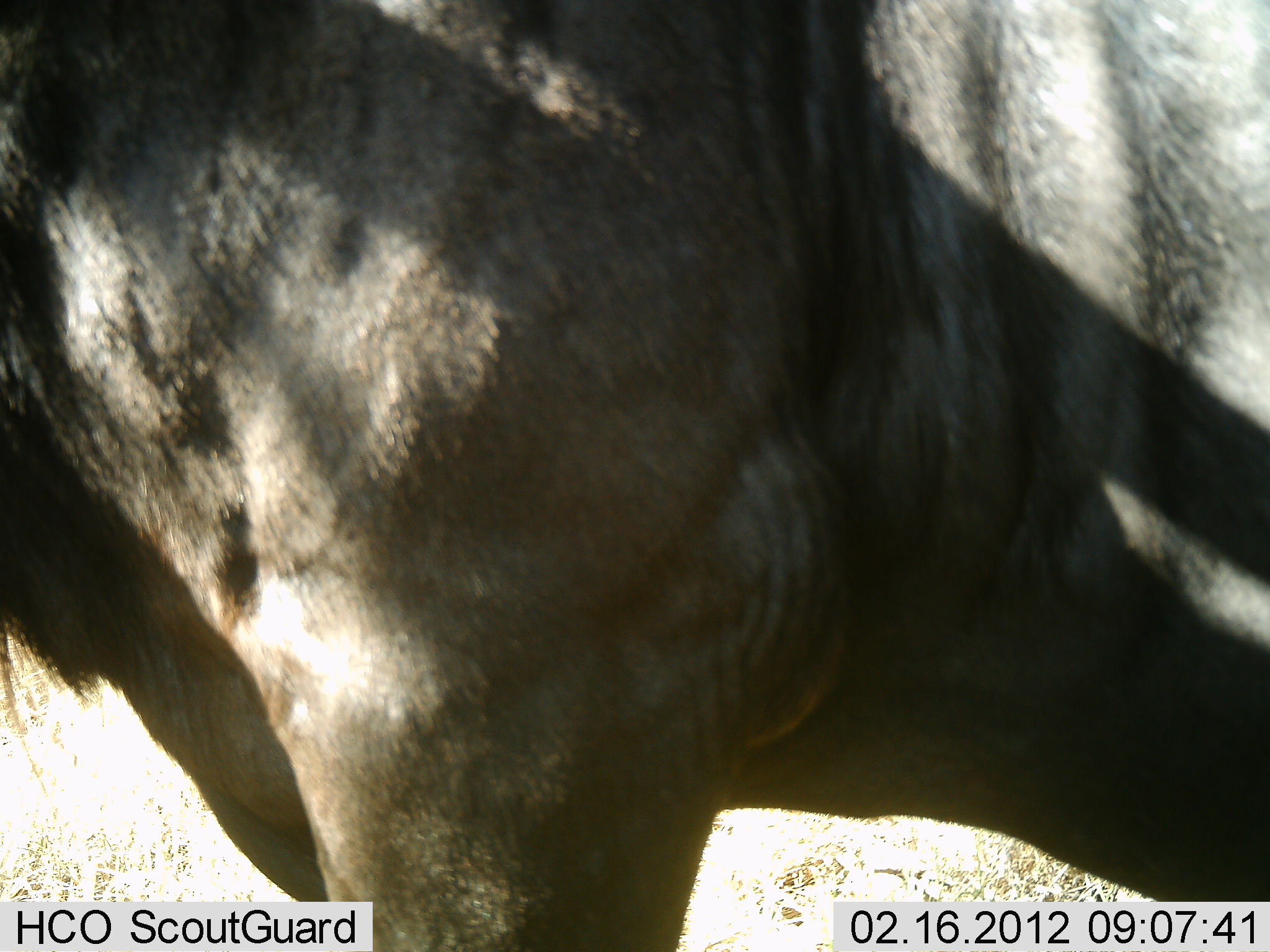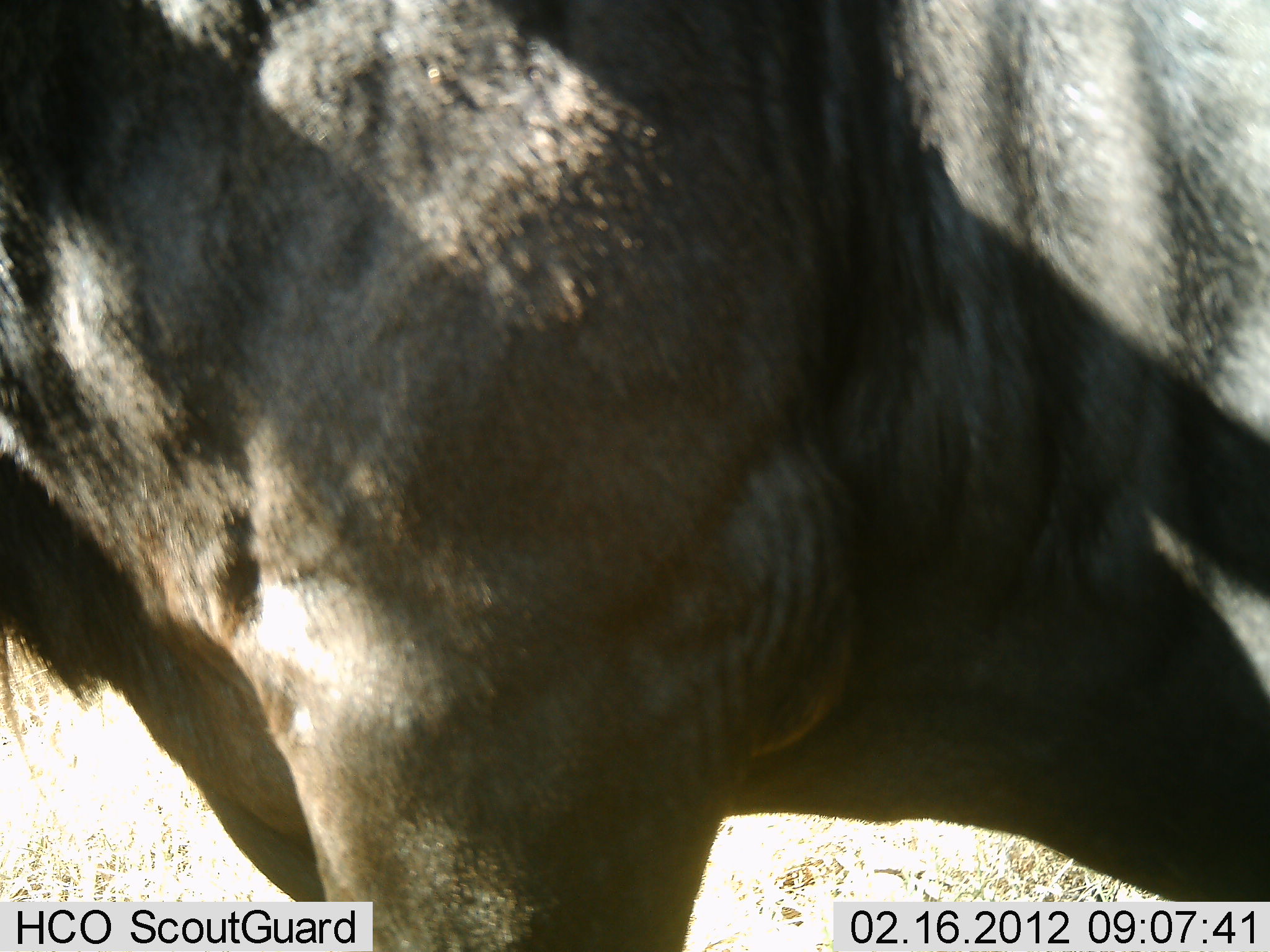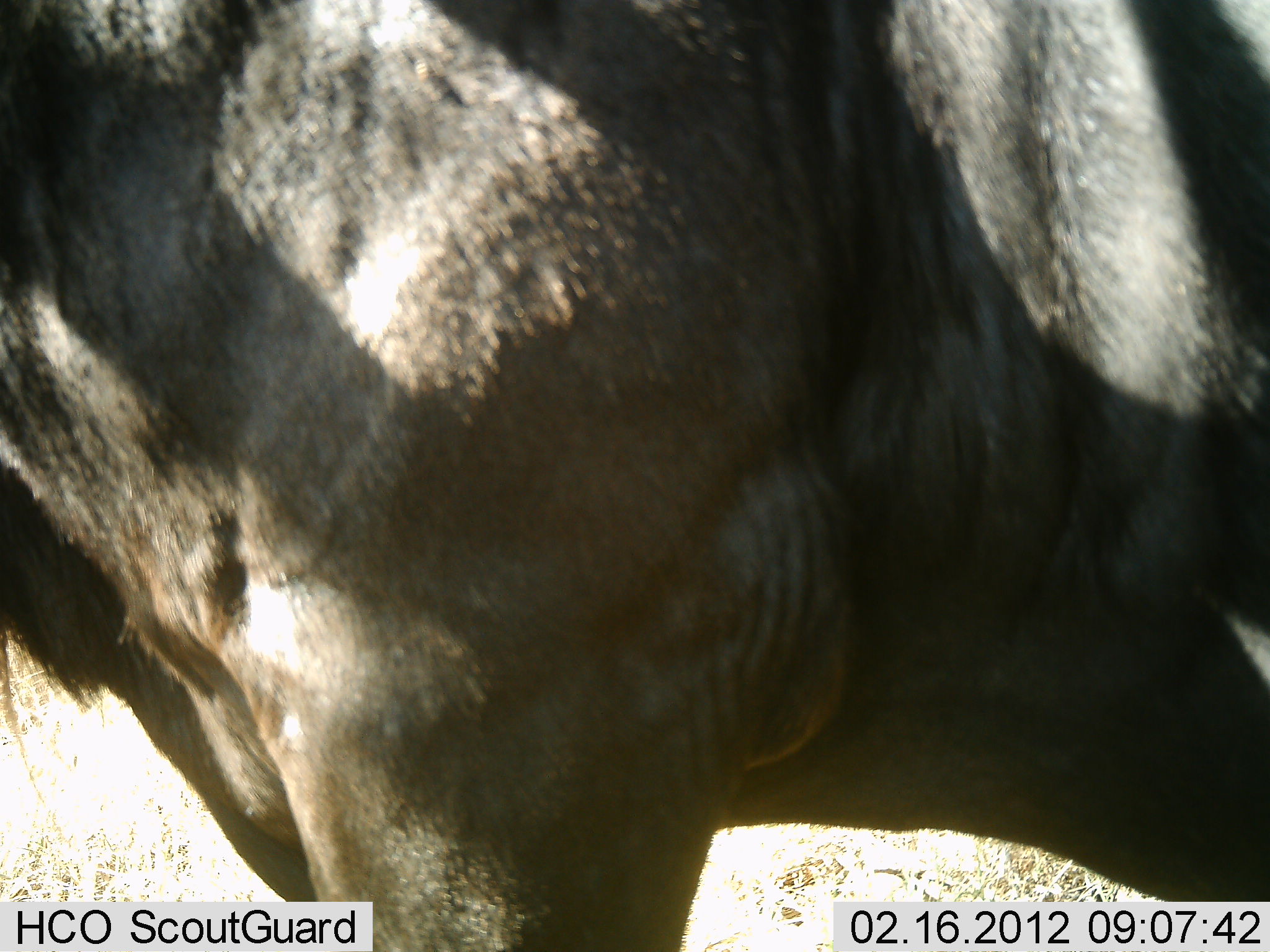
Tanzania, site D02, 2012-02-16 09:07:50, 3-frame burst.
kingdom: Animalia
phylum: Chordata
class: Mammalia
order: Artiodactyla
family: Bovidae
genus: Connochaetes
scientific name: Connochaetes taurinus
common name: blue wildebeest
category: wildebeest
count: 1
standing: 95%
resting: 0%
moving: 0%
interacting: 0%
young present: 0%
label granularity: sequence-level